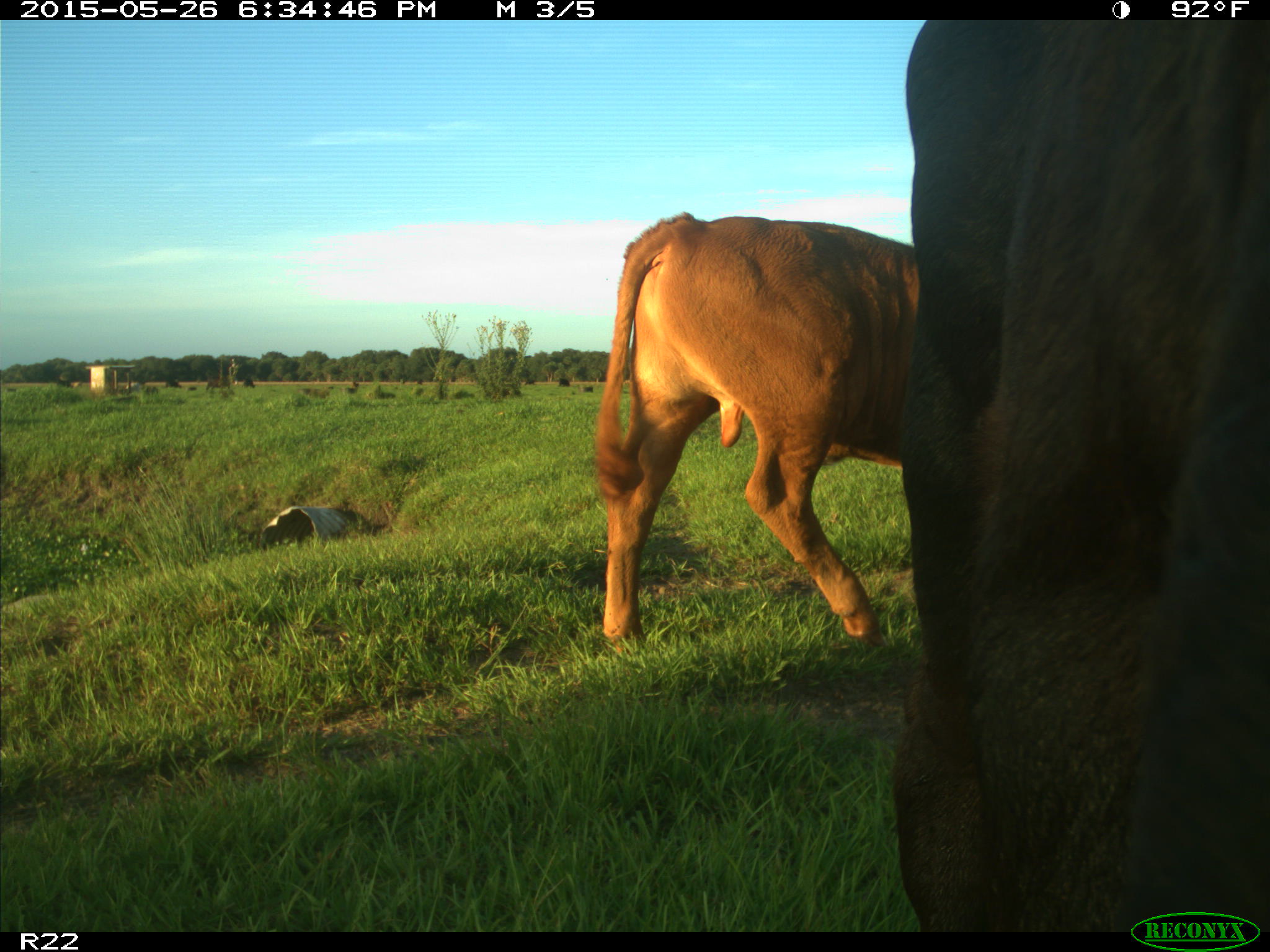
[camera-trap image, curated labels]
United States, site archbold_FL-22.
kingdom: Animalia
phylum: Chordata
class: Mammalia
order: Artiodactyla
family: Bovidae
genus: Bos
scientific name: Bos taurus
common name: domestic cow